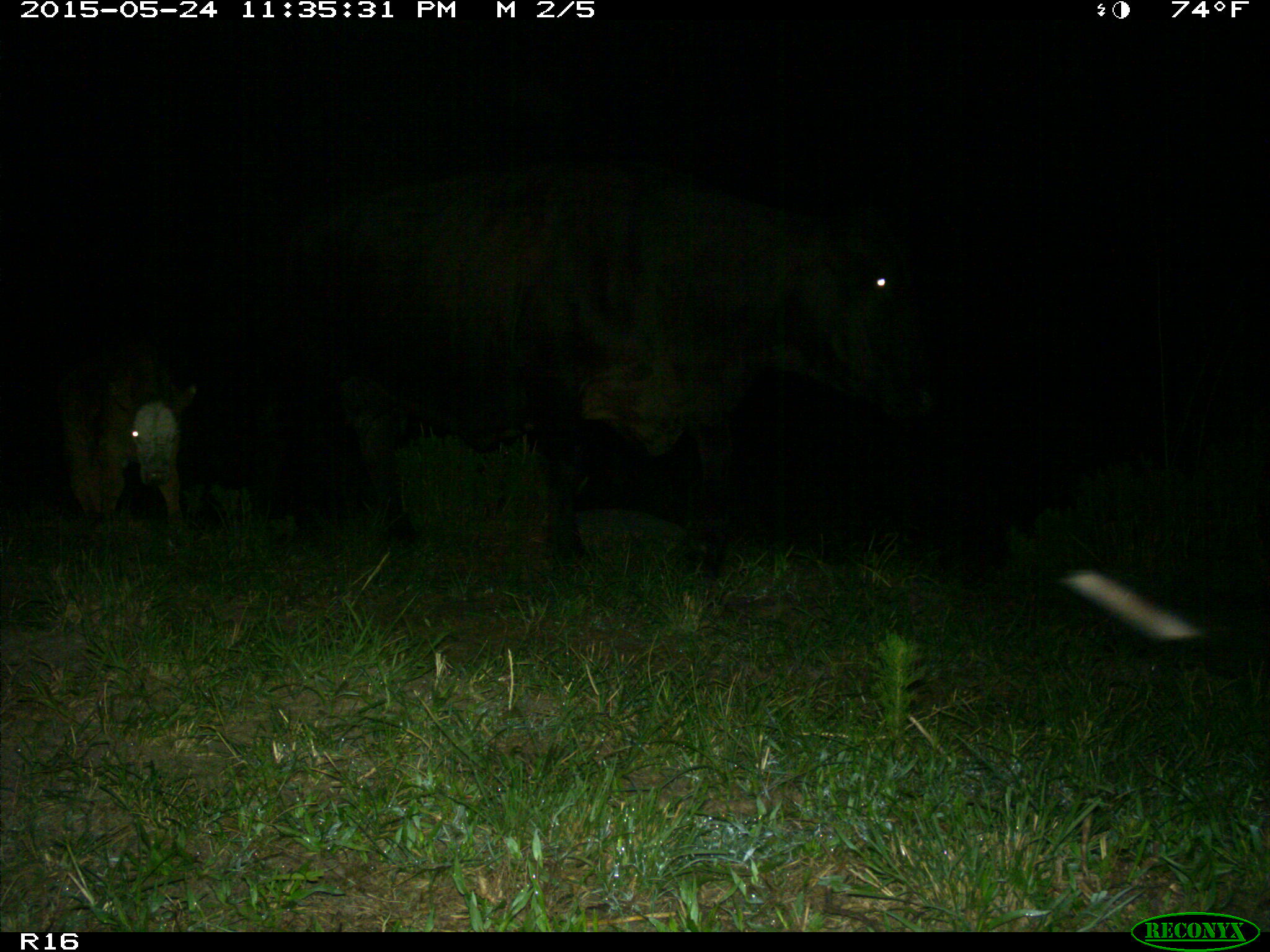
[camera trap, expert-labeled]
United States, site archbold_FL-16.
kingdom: Animalia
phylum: Chordata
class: Mammalia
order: Artiodactyla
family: Bovidae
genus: Bos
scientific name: Bos taurus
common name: domestic cow